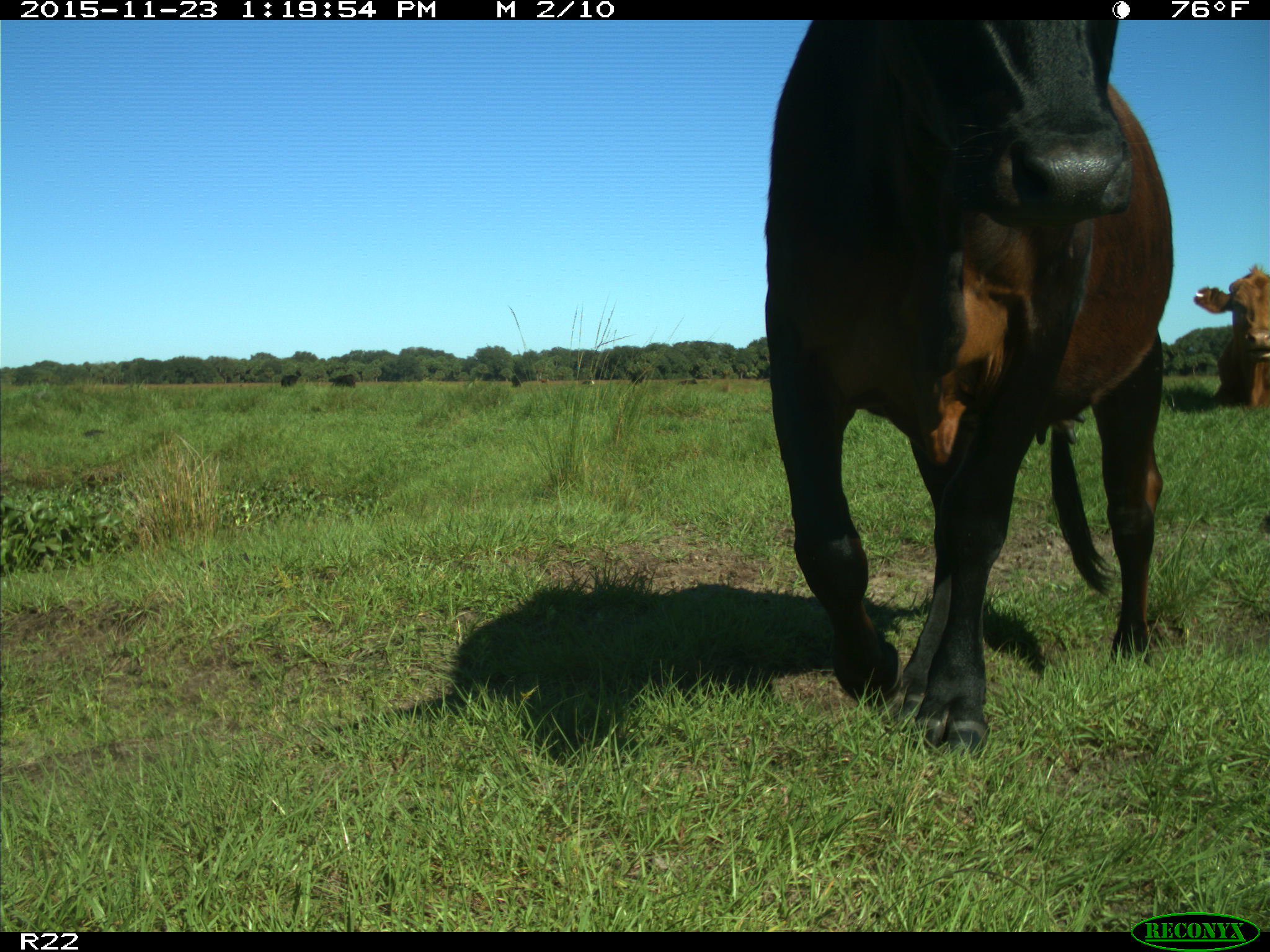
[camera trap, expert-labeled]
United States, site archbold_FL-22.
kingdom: Animalia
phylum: Chordata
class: Mammalia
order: Artiodactyla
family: Bovidae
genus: Bos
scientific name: Bos taurus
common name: domestic cow